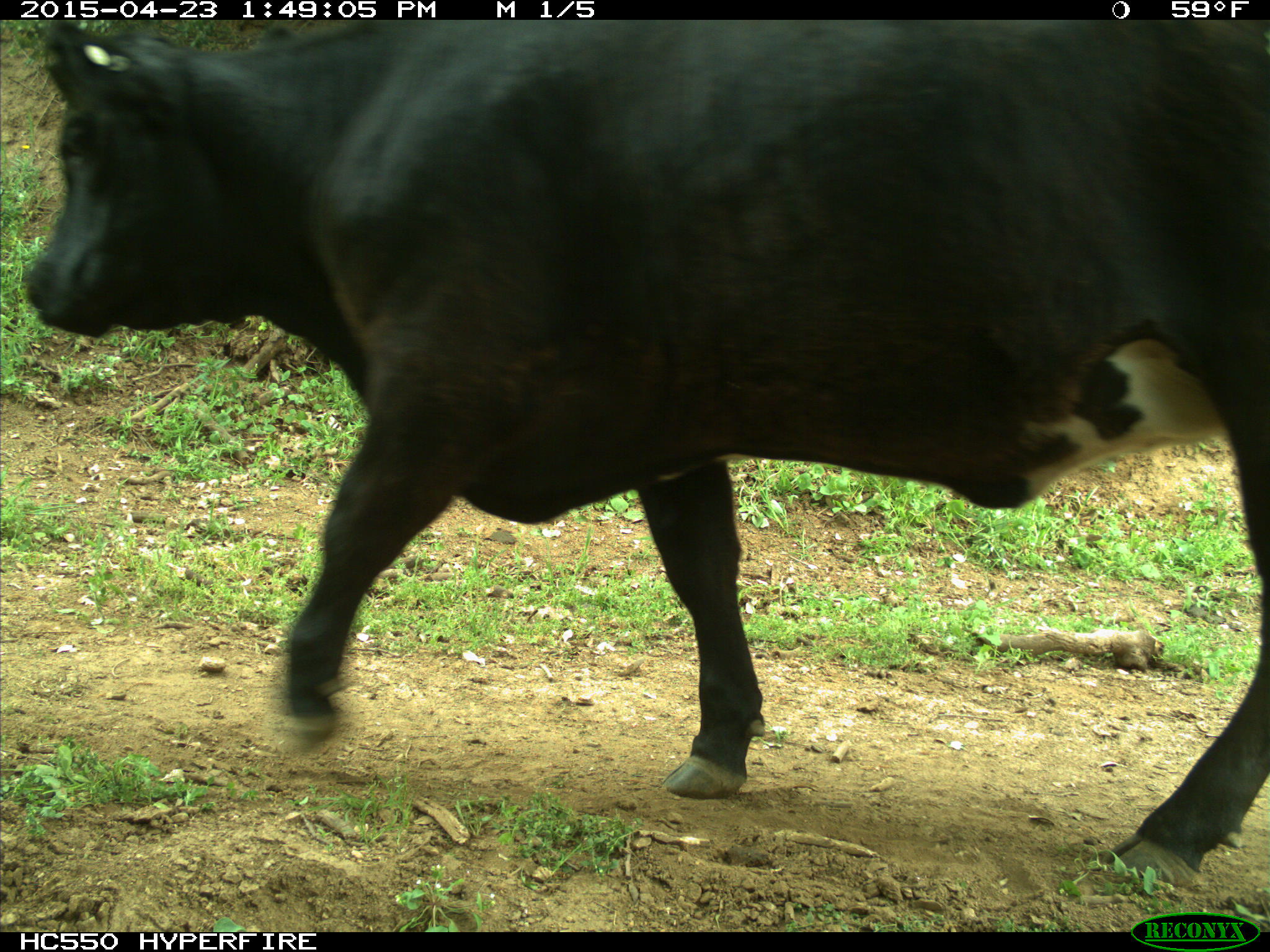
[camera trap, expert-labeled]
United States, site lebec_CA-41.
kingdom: Animalia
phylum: Chordata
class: Mammalia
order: Artiodactyla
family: Bovidae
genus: Bos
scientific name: Bos taurus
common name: domestic cow